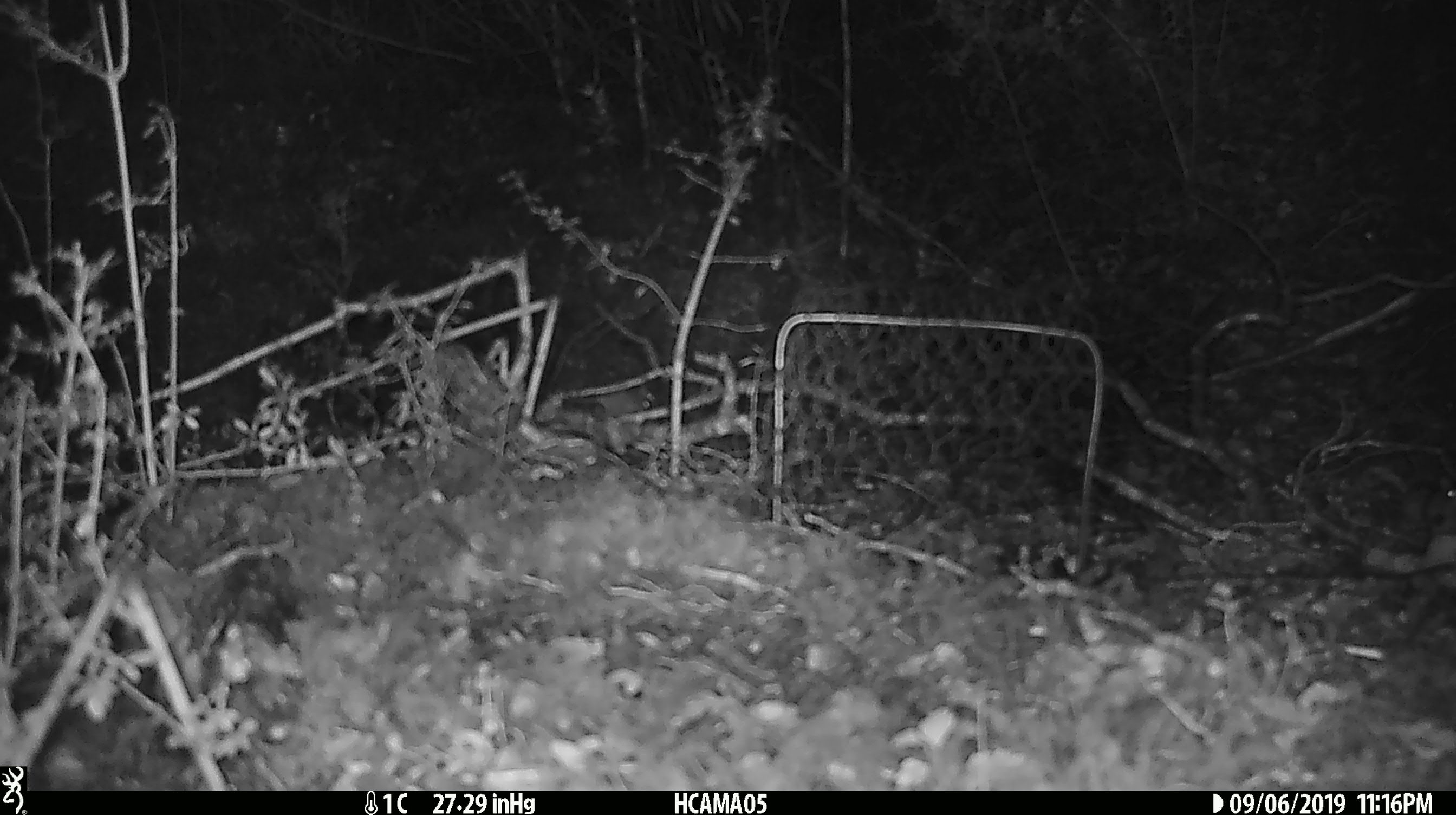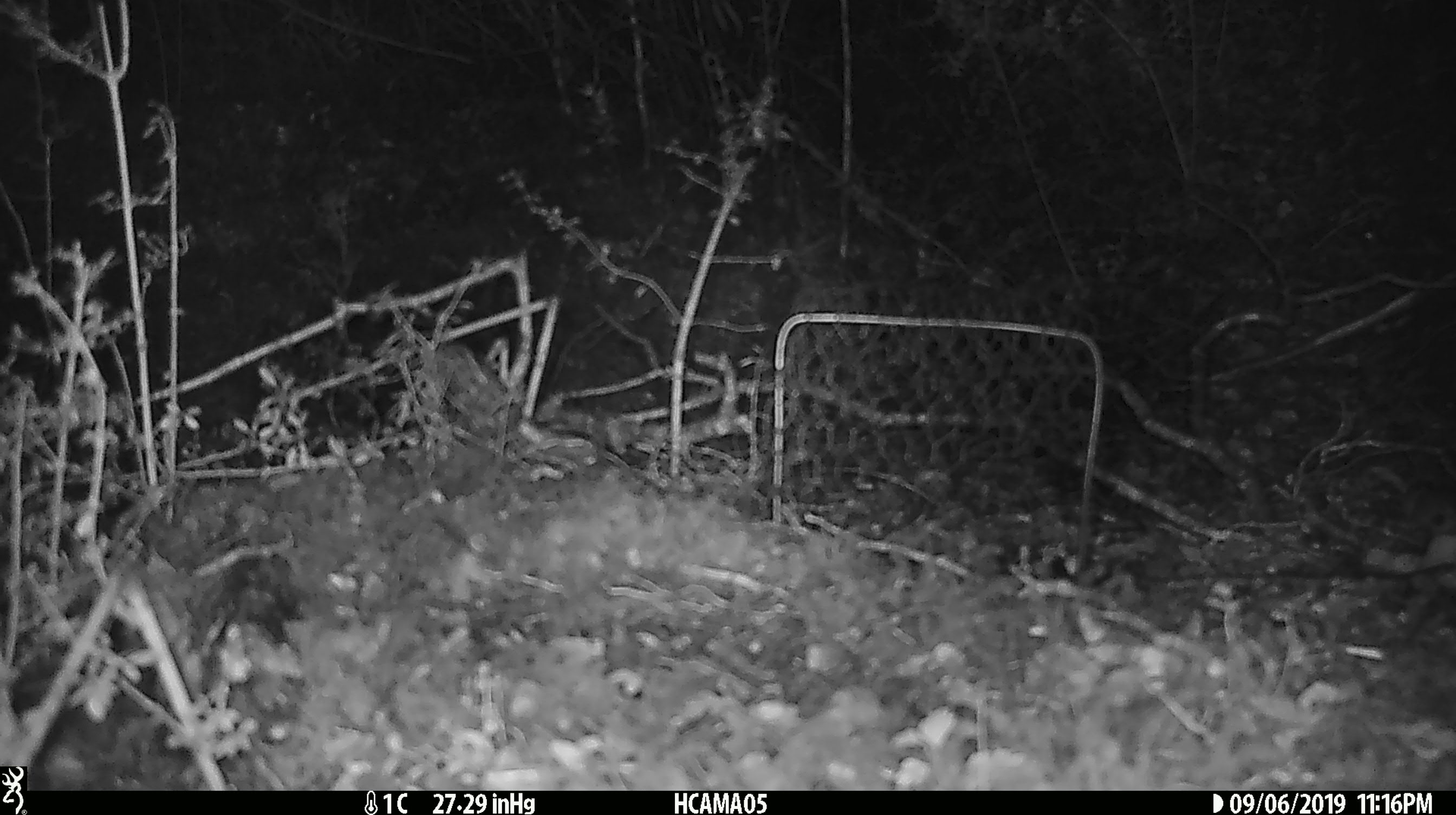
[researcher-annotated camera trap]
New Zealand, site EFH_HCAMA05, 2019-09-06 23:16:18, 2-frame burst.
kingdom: Animalia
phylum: Chordata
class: Mammalia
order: Rodentia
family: Muridae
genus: Mus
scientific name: Mus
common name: mouse